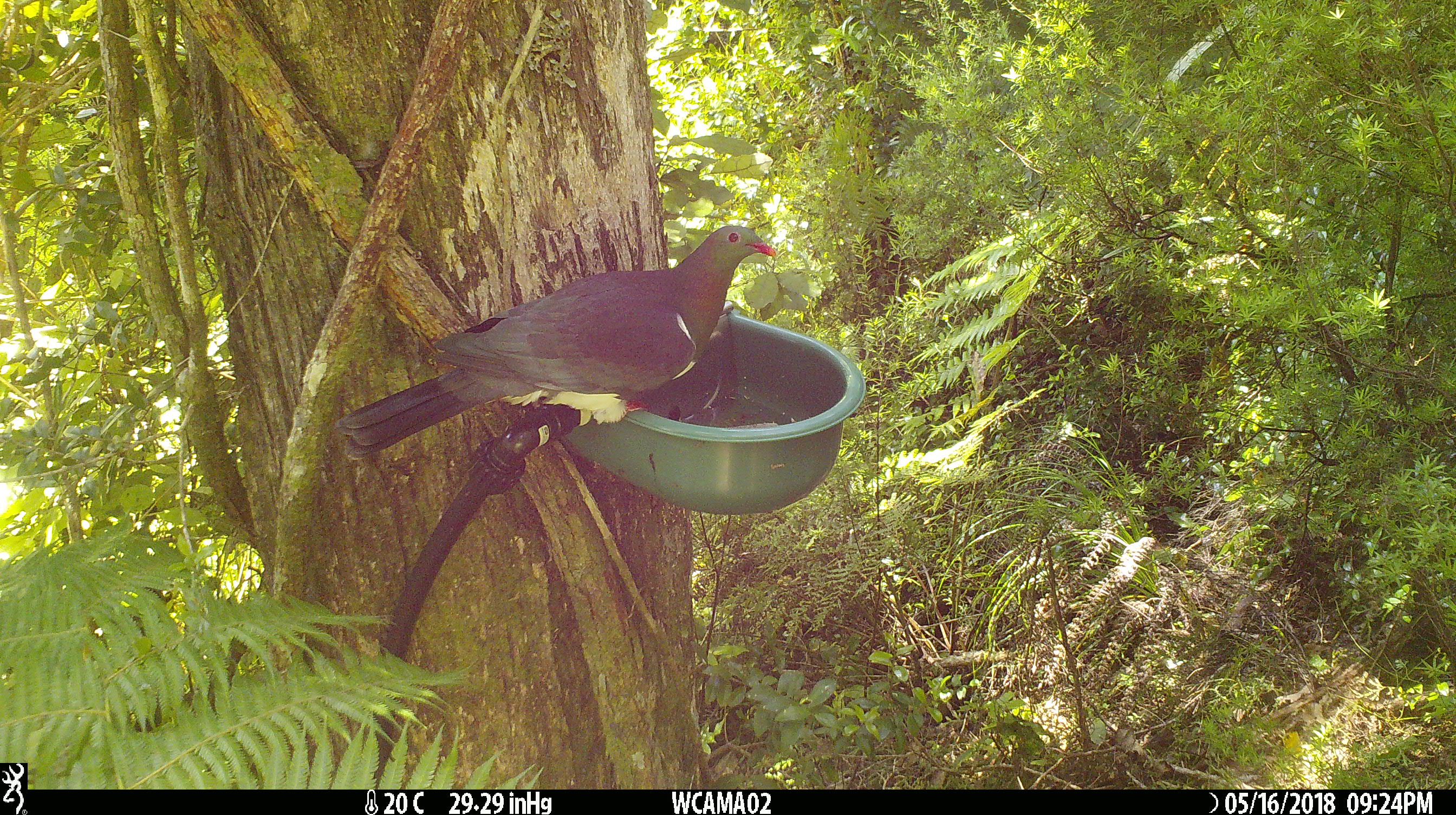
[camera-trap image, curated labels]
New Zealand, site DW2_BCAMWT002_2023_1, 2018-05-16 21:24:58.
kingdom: Animalia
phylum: Chordata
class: Aves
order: Columbiformes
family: Columbidae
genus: Hemiphaga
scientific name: Hemiphaga novaeseelandiae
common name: new zealand pigeon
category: kereru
Kereru (new zealand pigeon) (Hemiphaga novaeseelandiae).